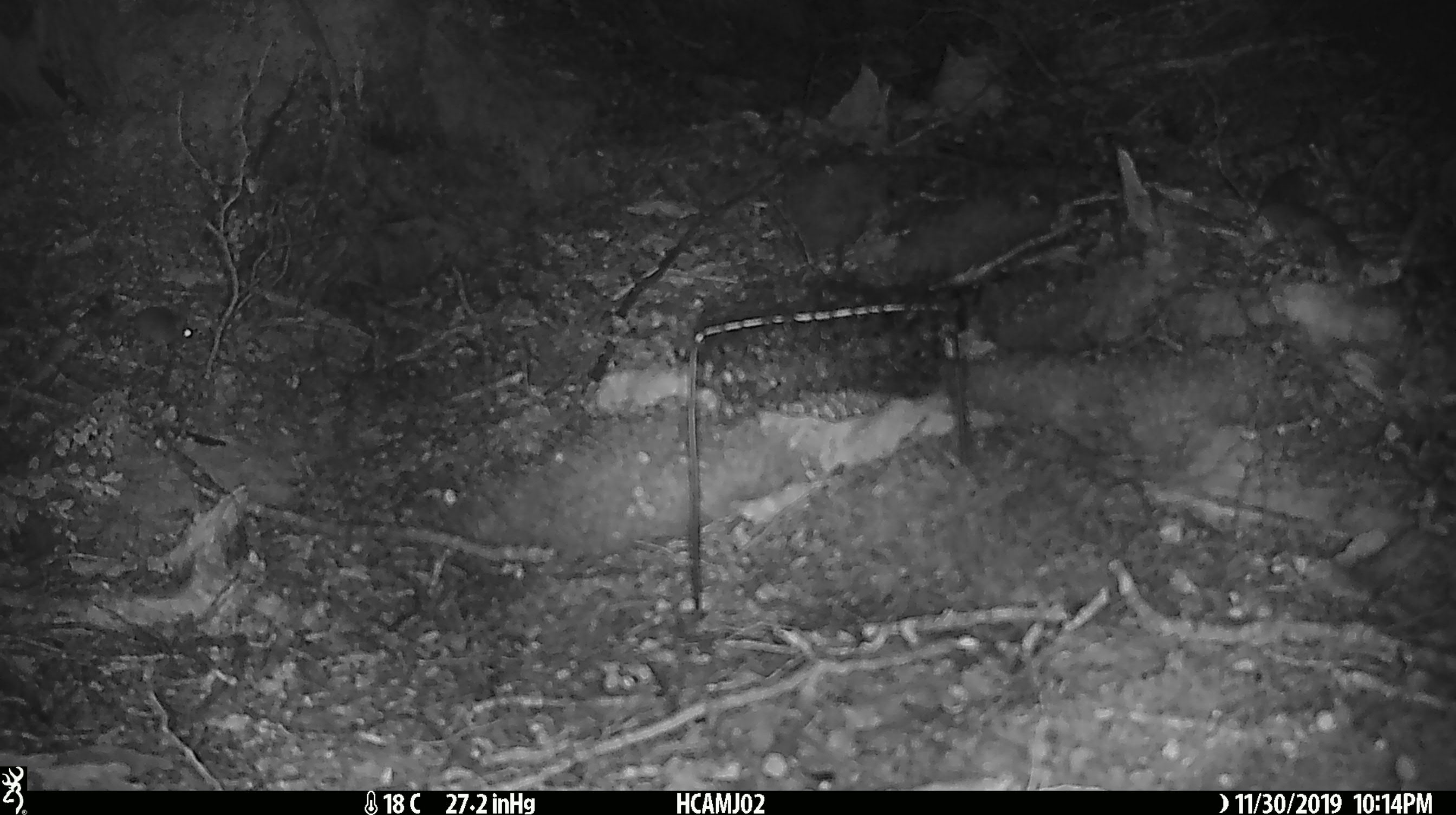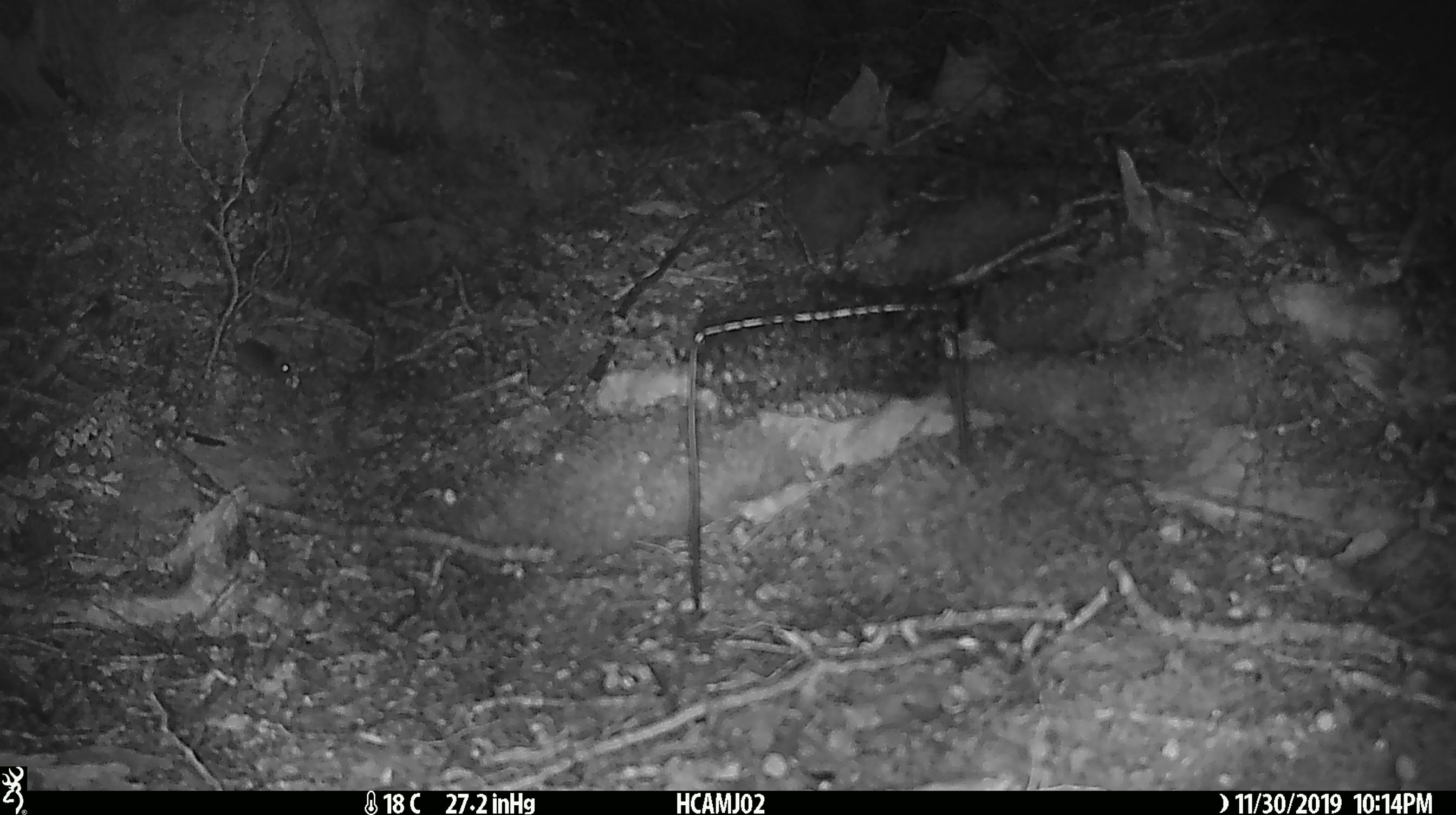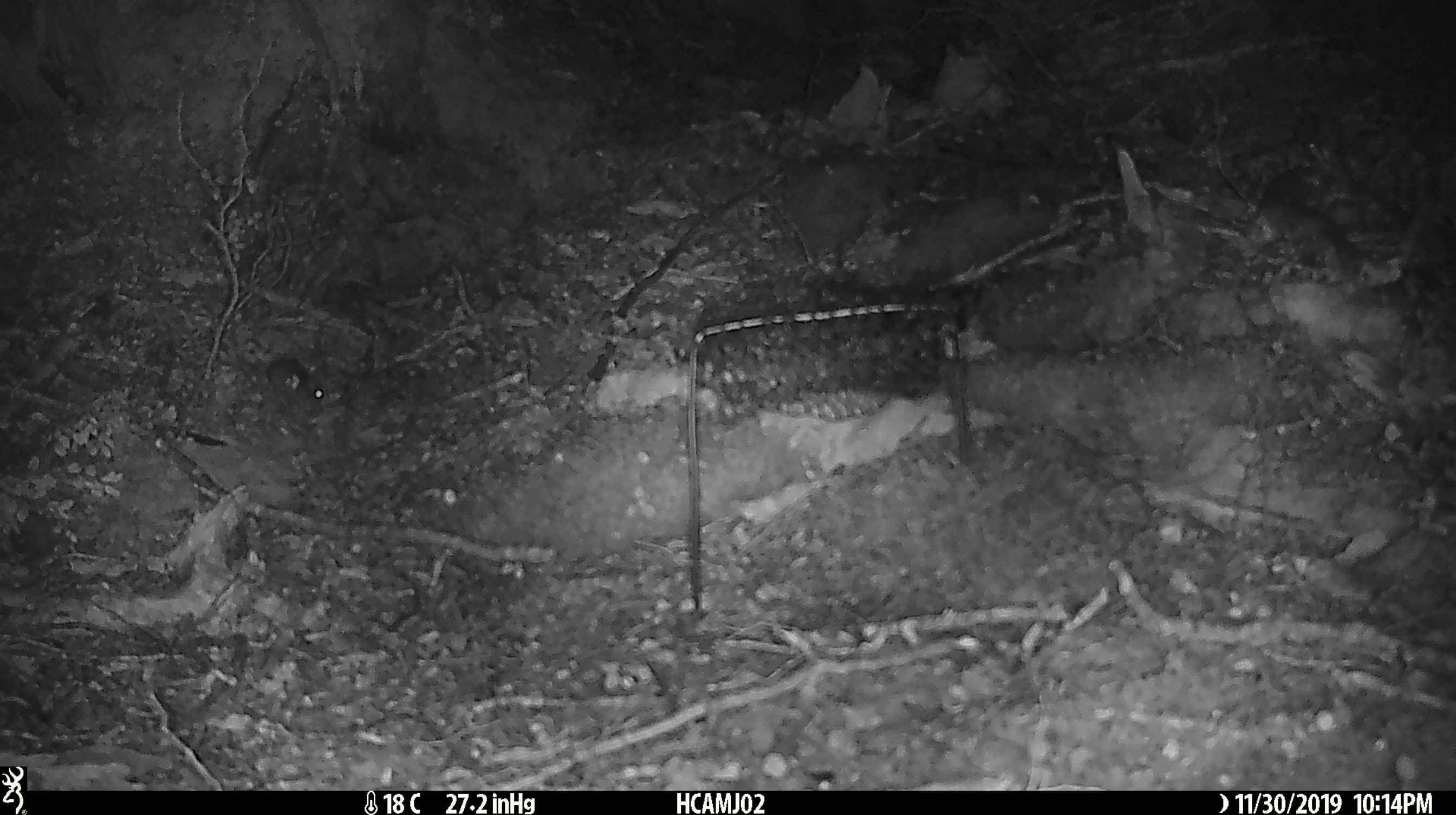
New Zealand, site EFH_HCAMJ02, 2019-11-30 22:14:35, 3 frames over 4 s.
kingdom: Animalia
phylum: Chordata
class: Mammalia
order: Rodentia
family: Muridae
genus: Mus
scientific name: Mus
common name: mouse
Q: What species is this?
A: Mouse (Mus).